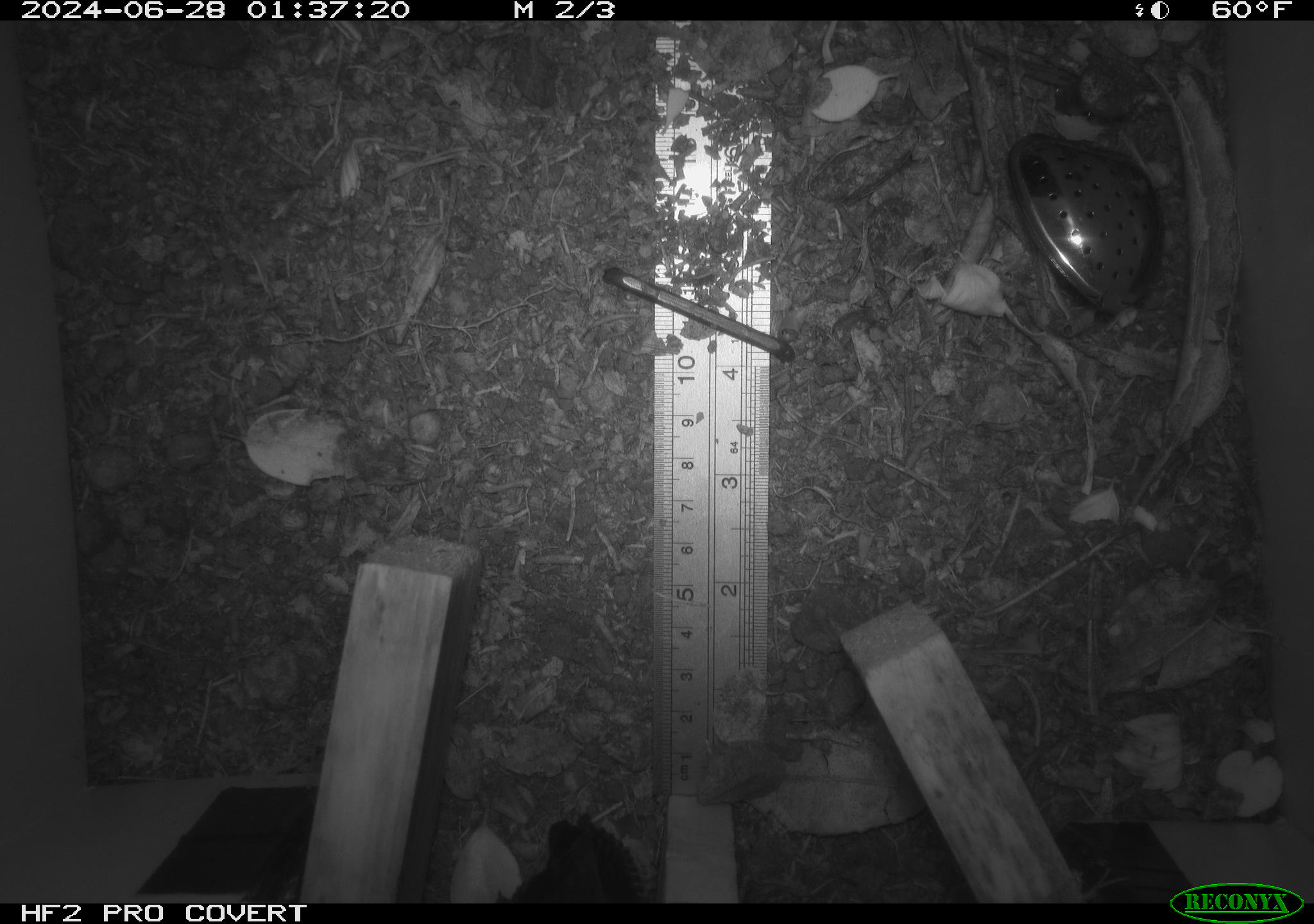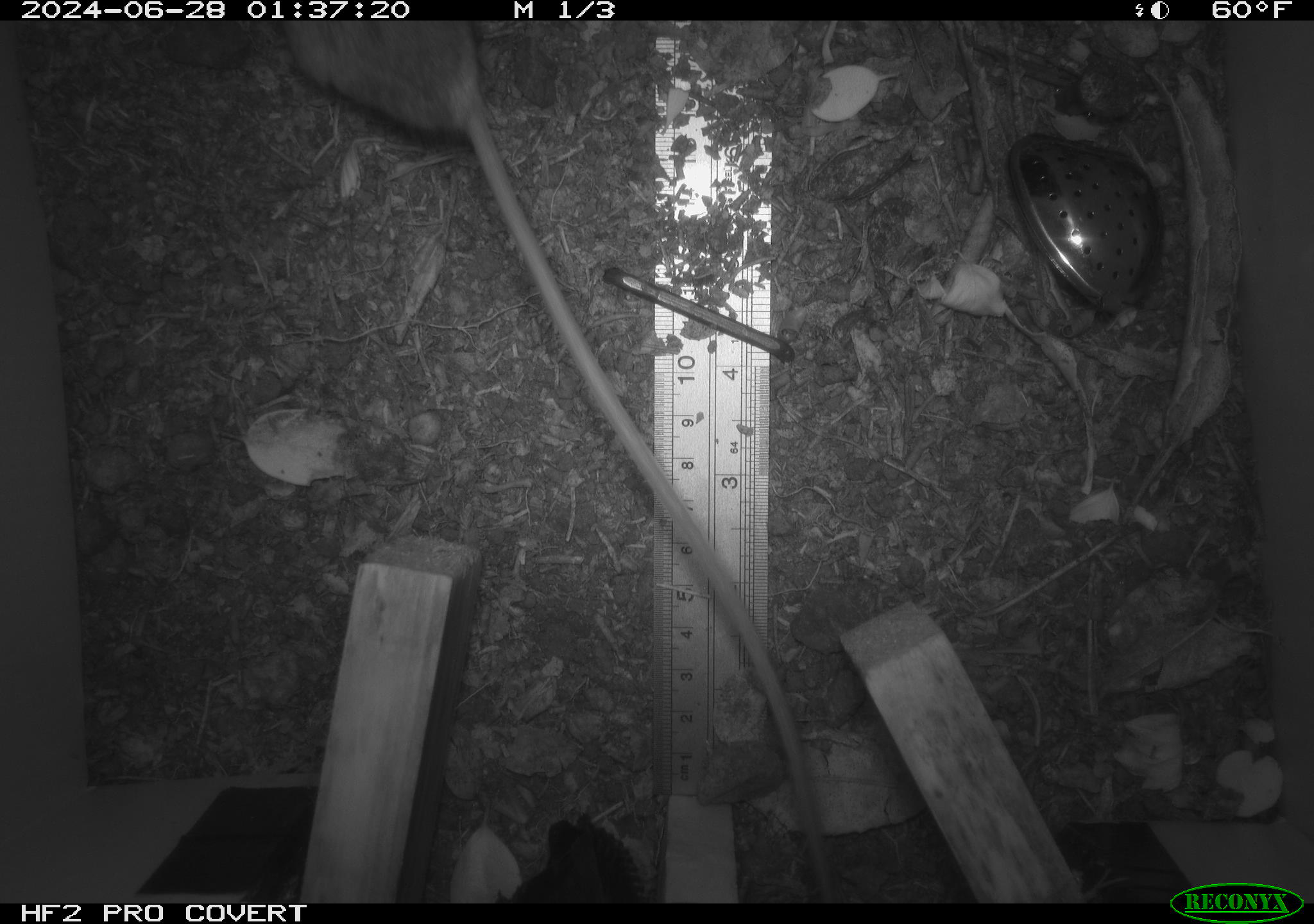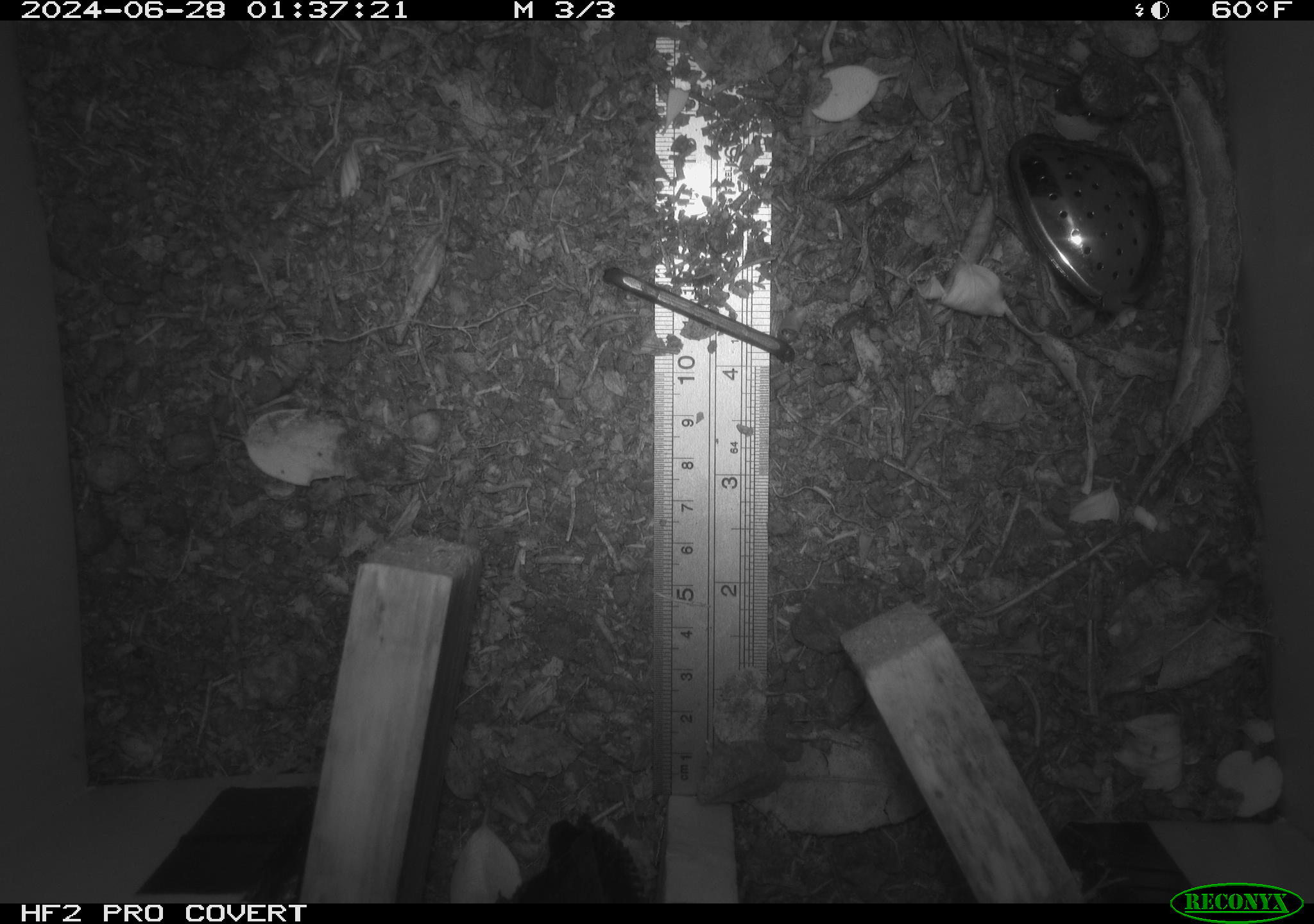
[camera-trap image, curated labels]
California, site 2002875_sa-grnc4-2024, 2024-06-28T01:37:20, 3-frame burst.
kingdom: Animalia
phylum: Chordata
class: Mammalia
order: Rodentia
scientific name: Rodentia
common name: rodent